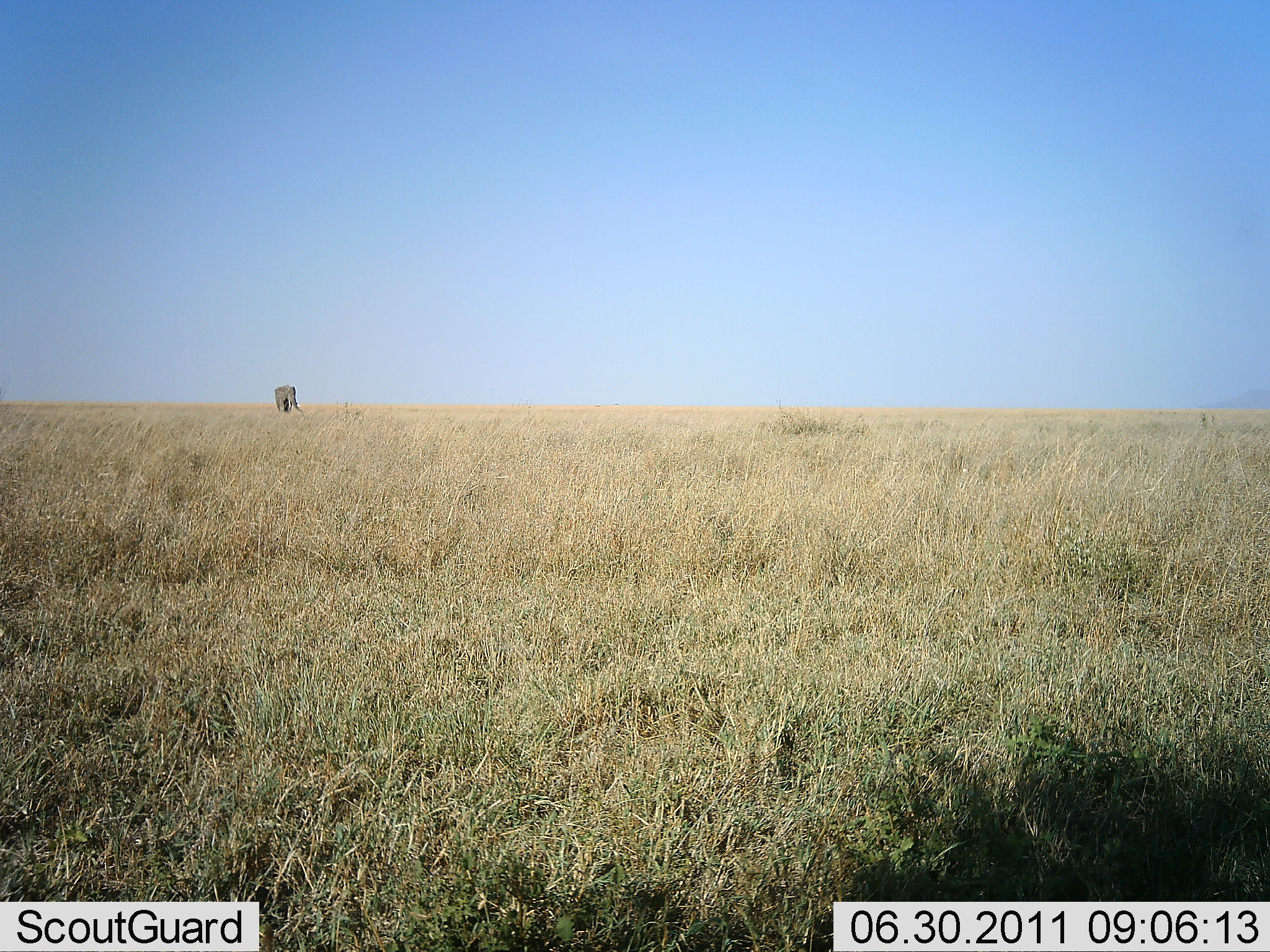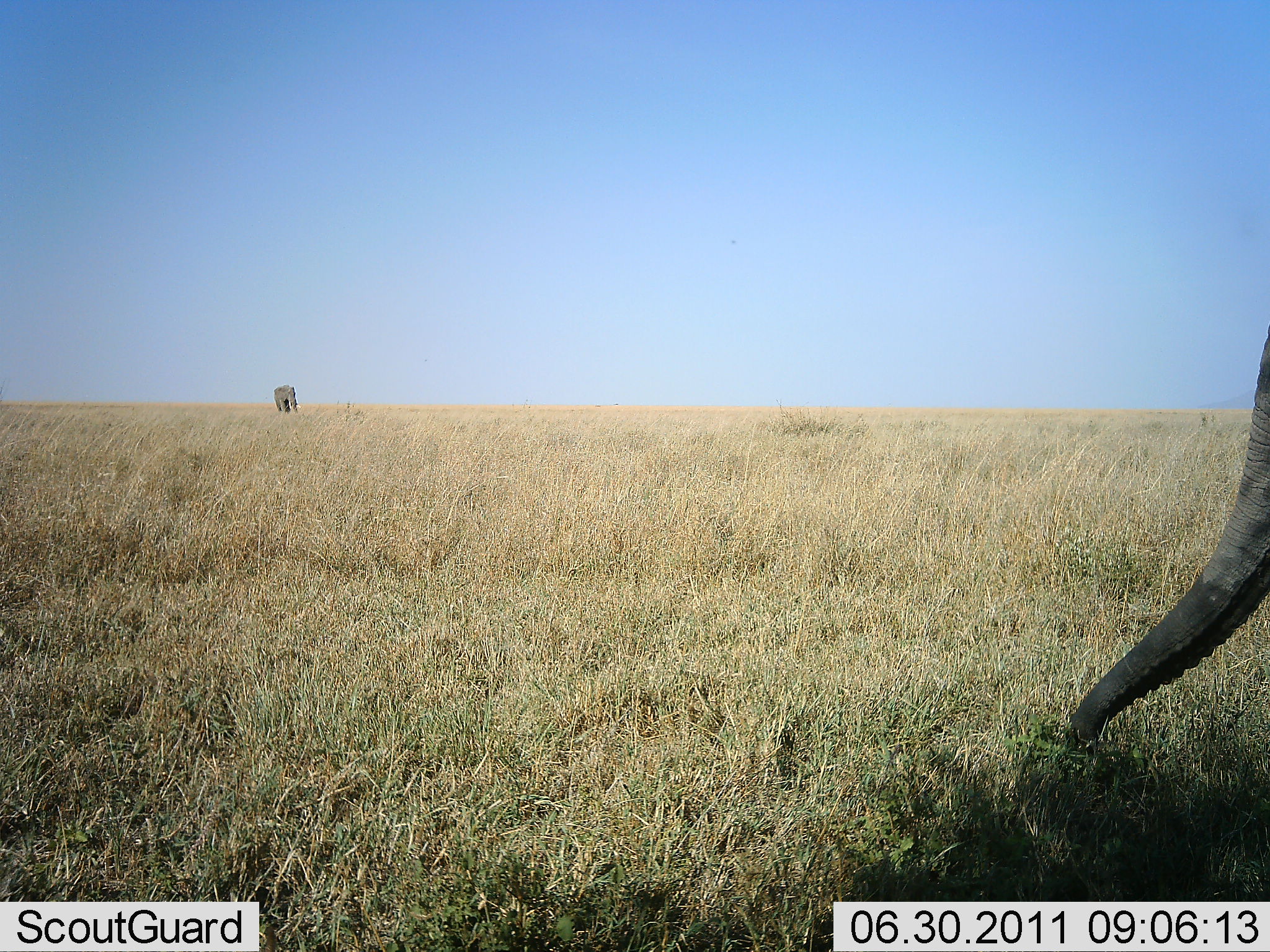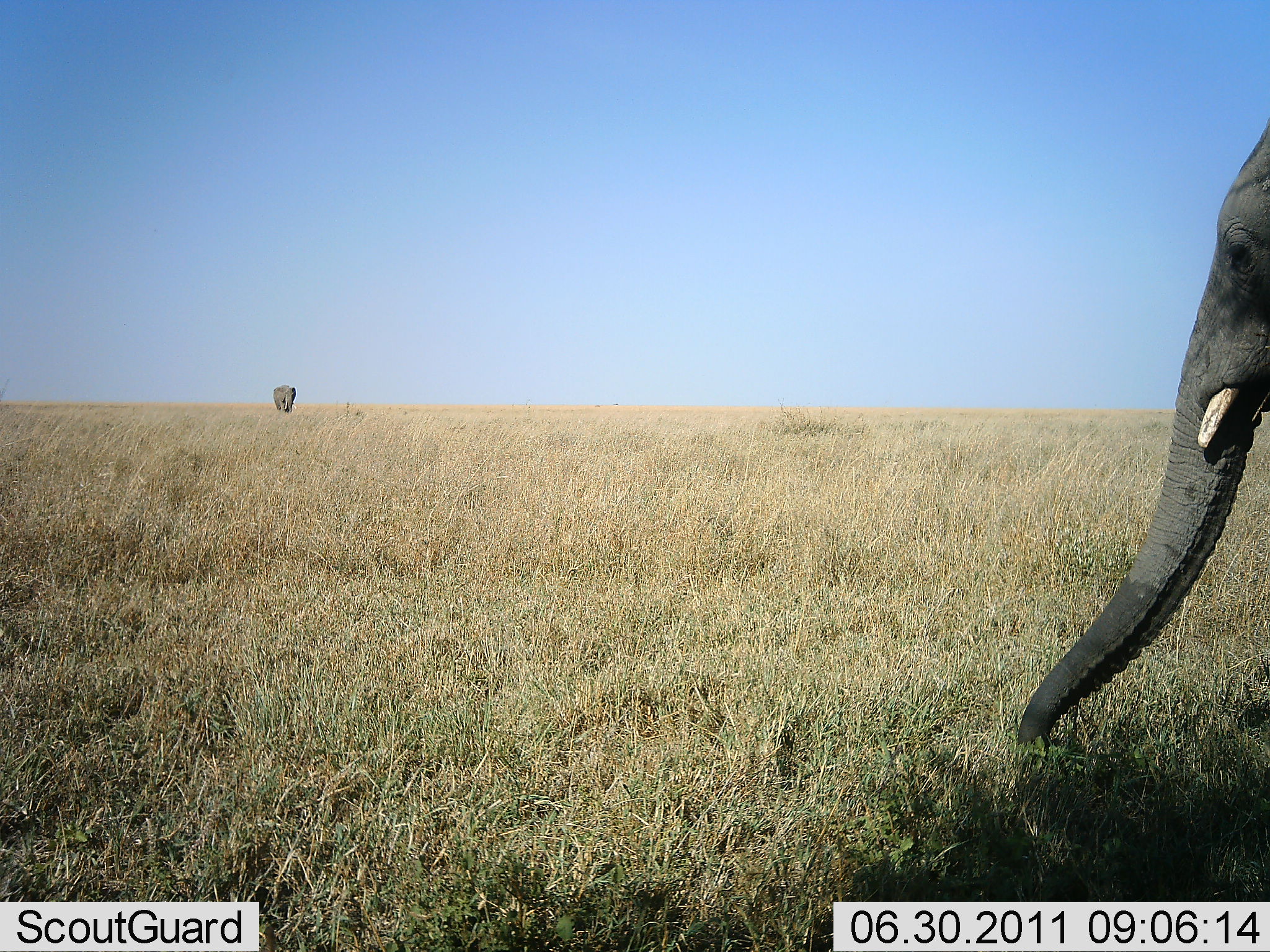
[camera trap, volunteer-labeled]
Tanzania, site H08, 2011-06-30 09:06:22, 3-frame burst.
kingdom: Animalia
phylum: Chordata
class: Mammalia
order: Proboscidea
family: Elephantidae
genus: Loxodonta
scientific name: Loxodonta africana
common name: african bush elephant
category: elephant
Elephant (african bush elephant) (Loxodonta africana), count 2. Behavior (volunteer vote fractions): standing 54%, resting 0%, moving 54%, interacting 0%. Young present (vote fraction): 0%. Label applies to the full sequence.